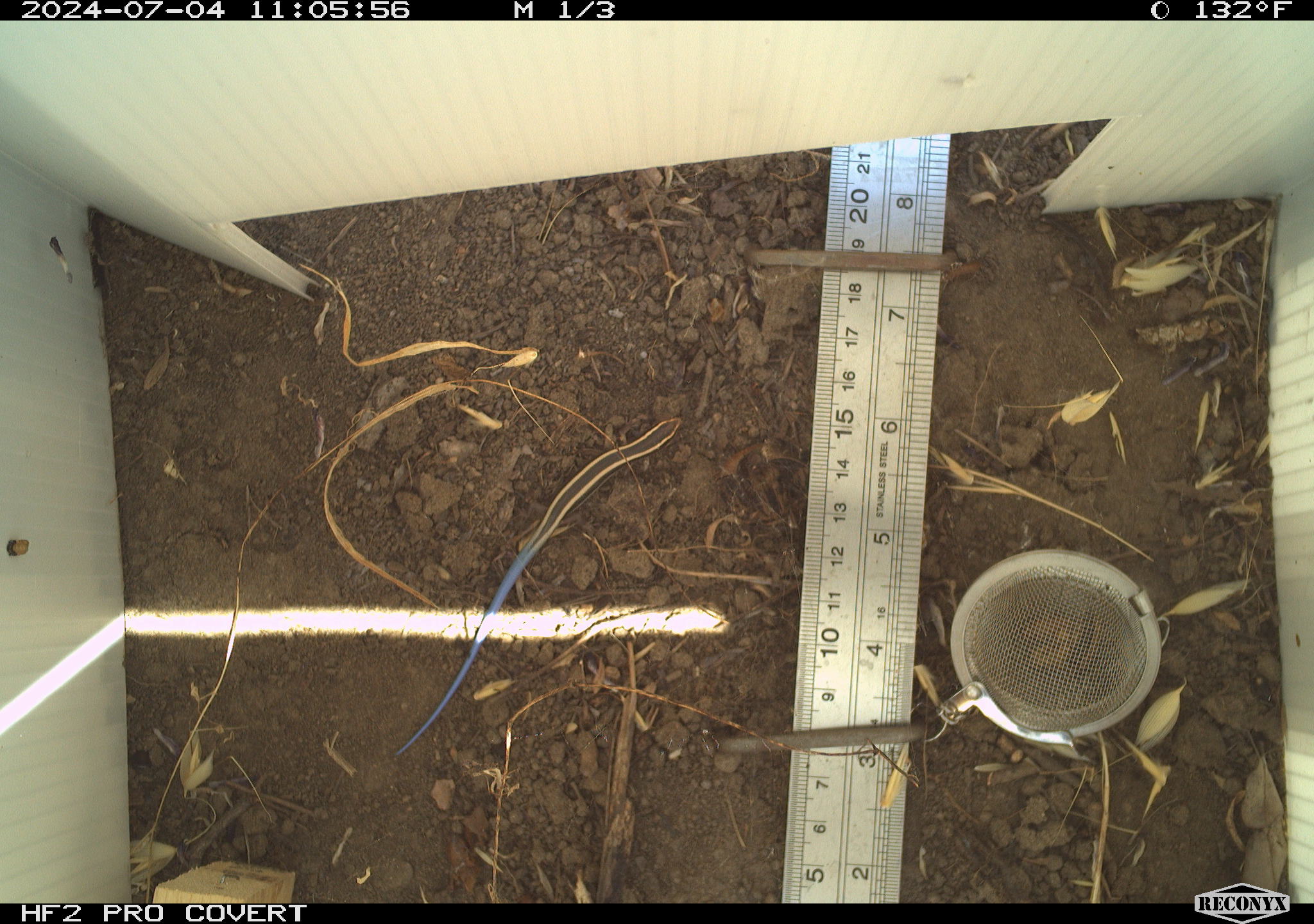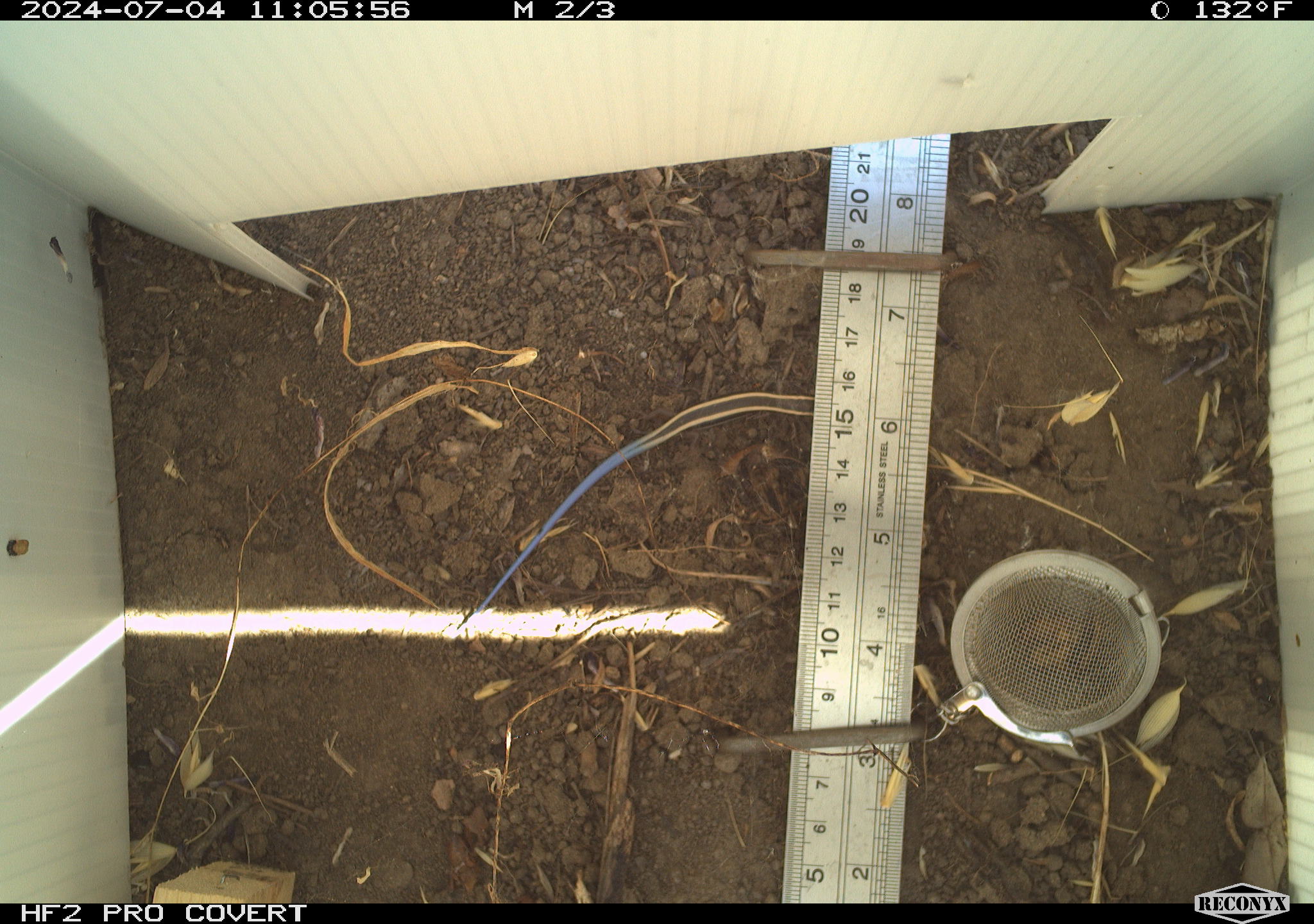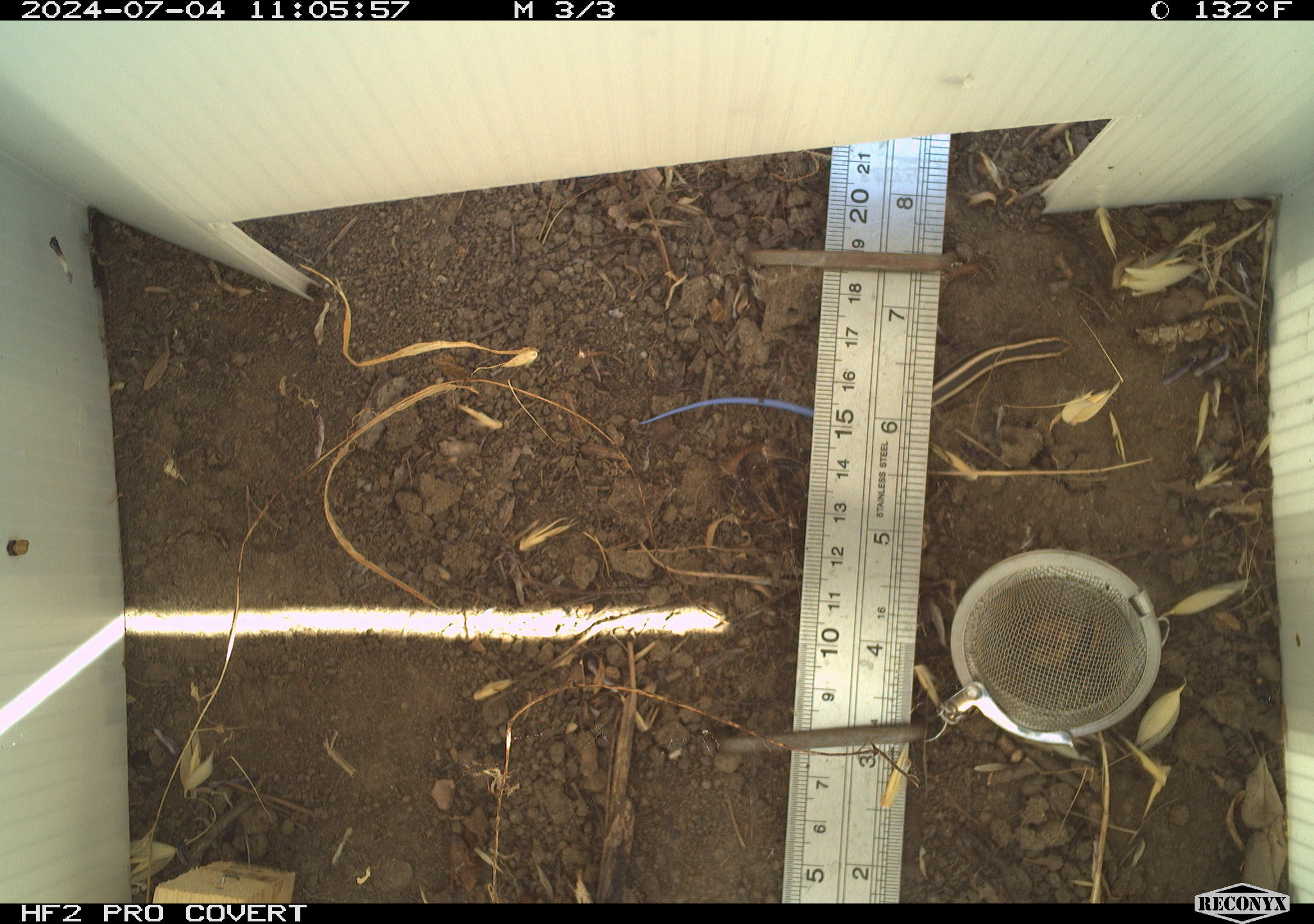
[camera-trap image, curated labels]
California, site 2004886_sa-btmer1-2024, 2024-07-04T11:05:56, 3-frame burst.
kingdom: Animalia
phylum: Chordata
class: Reptilia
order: Squamata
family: Scincidae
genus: Plestiodon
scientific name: Plestiodon skiltonianus skiltonianus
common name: skilton's skink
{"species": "skilton's skink (Plestiodon skiltonianus skiltonianus)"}